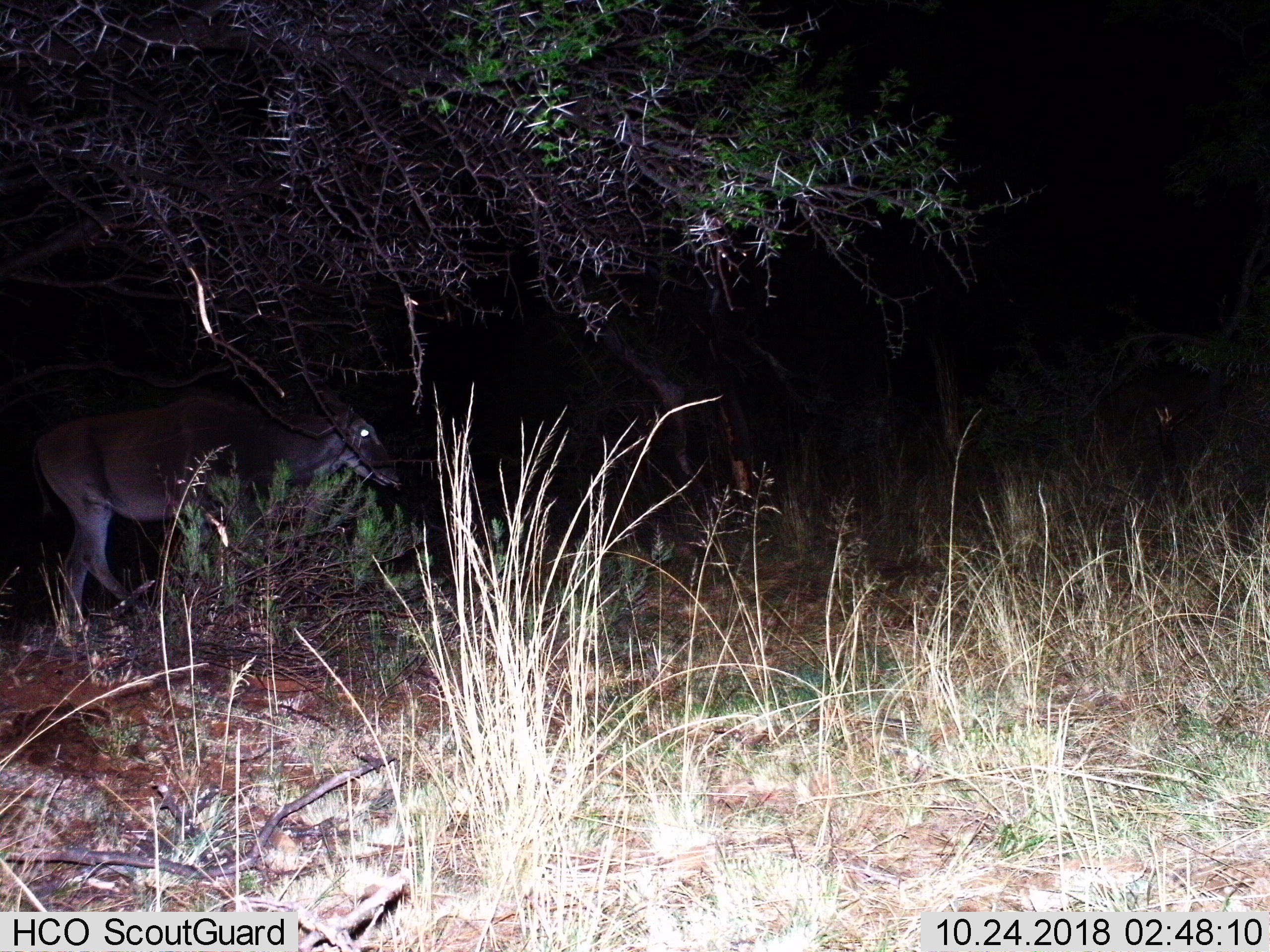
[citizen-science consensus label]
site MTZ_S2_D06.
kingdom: Animalia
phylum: Chordata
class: Mammalia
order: Artiodactyla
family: Bovidae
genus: Tragelaphus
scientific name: Tragelaphus oryx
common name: eland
Eland (Tragelaphus oryx), count 1. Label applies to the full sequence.